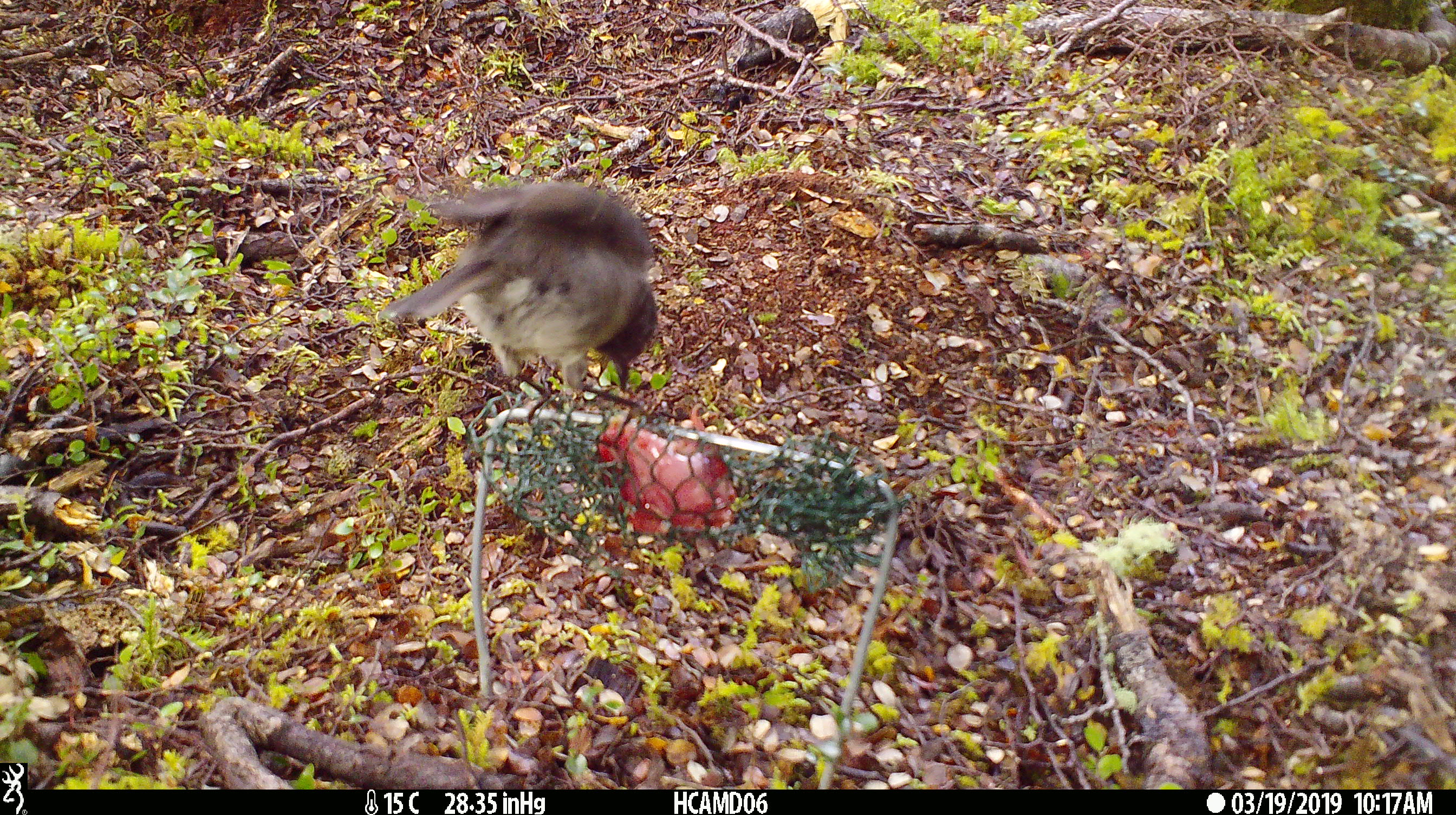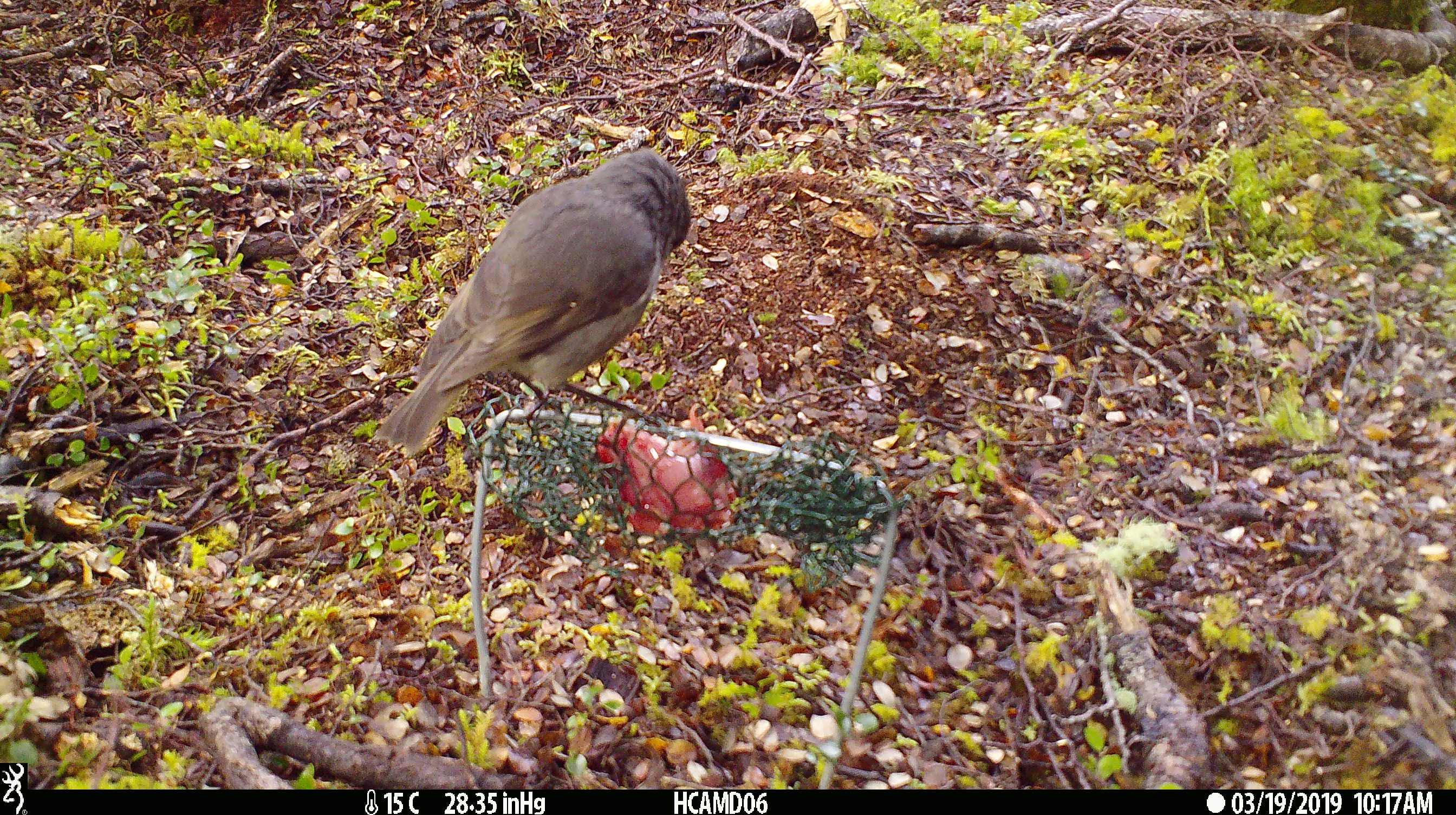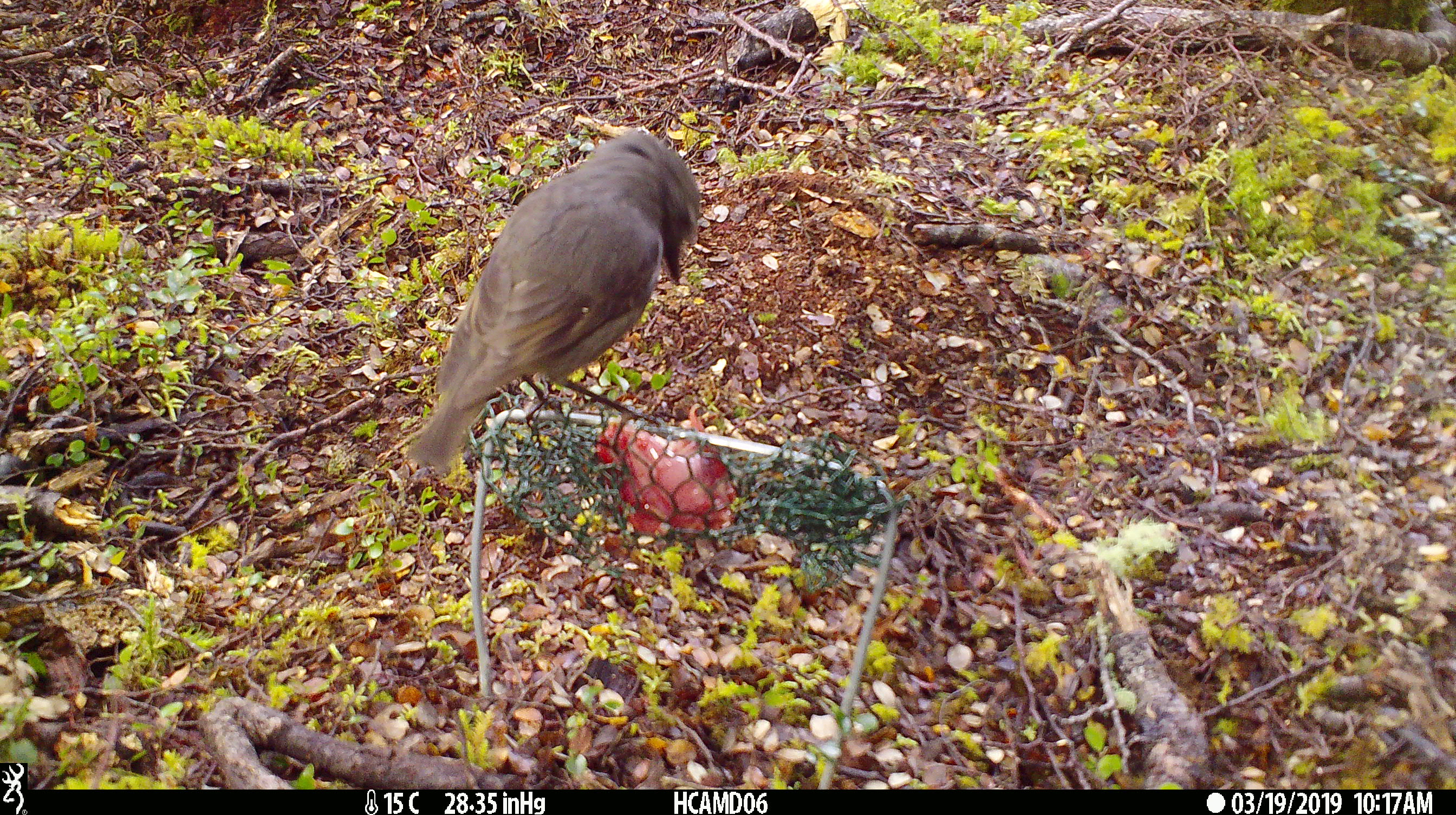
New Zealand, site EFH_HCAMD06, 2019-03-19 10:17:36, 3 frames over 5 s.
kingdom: Animalia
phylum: Chordata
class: Aves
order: Passeriformes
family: Petroicidae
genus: Petroica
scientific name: Petroica australis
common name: new zealand robin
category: robin